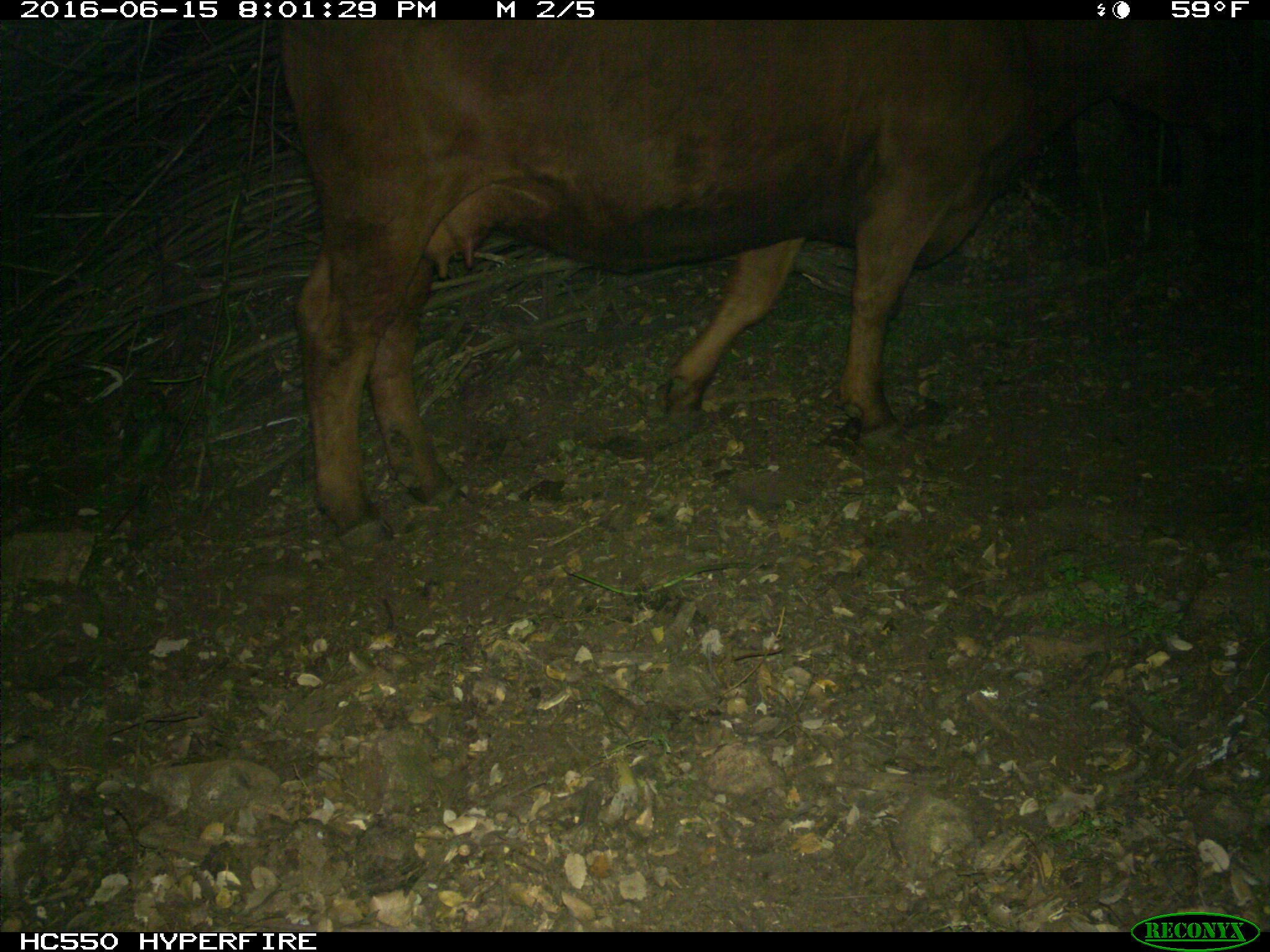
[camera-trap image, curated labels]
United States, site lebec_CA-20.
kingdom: Animalia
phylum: Chordata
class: Mammalia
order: Artiodactyla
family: Bovidae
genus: Bos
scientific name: Bos taurus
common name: domestic cow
Bos taurus (domestic cow).